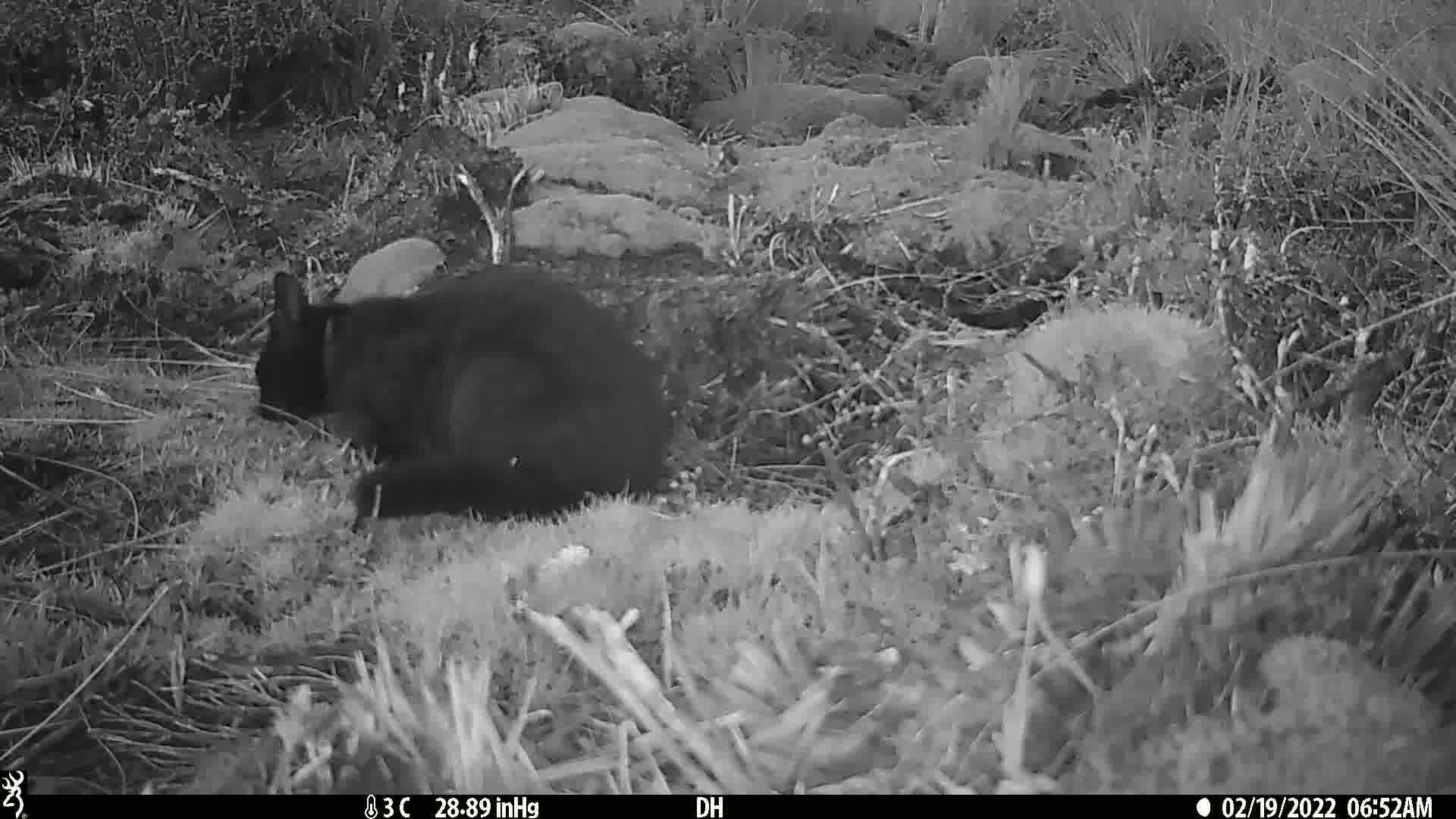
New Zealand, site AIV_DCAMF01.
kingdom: Animalia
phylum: Chordata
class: Mammalia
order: Carnivora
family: Felidae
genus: Felis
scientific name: Felis catus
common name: domestic cat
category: cat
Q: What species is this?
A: Cat (domestic cat) (Felis catus).